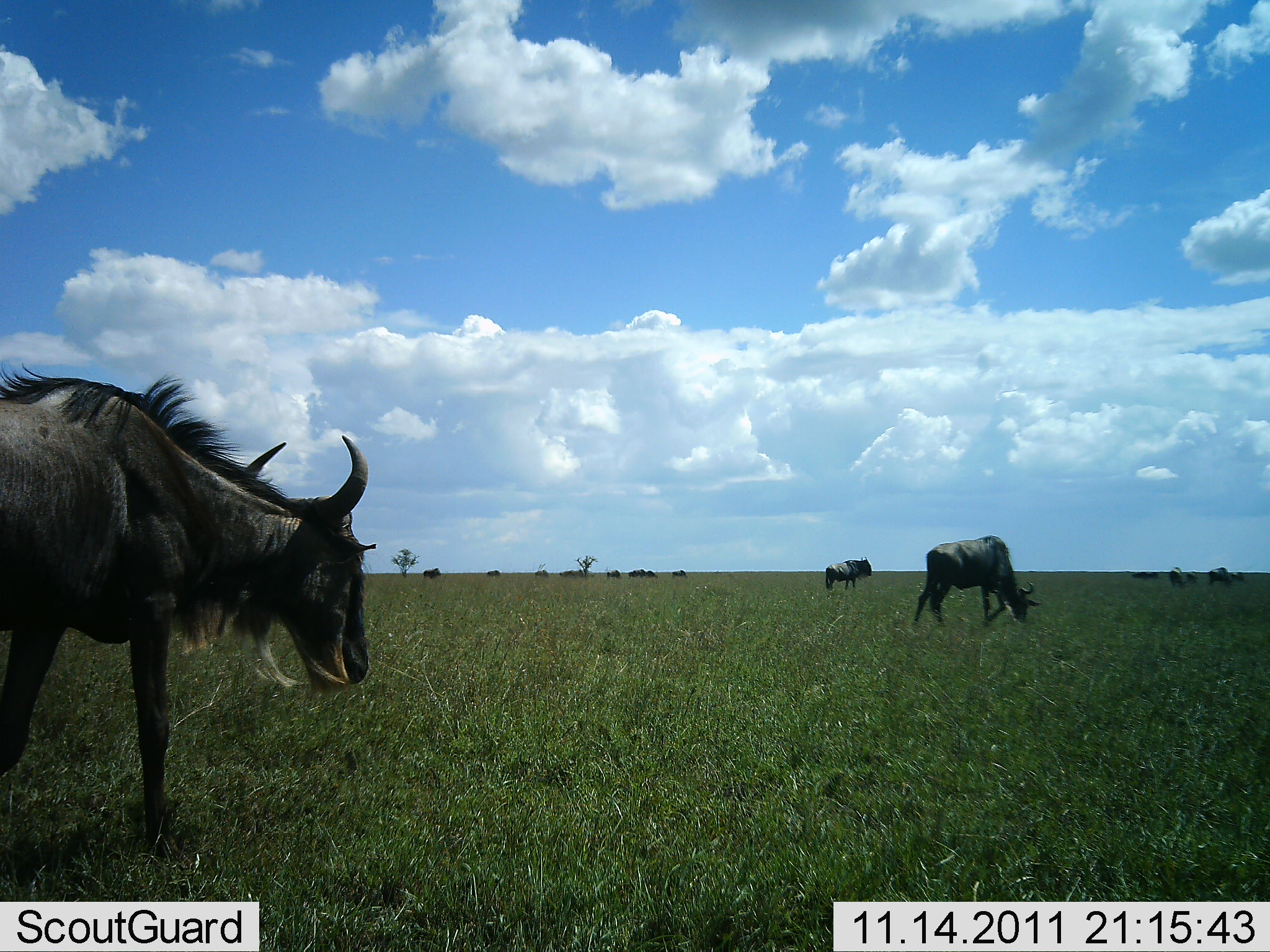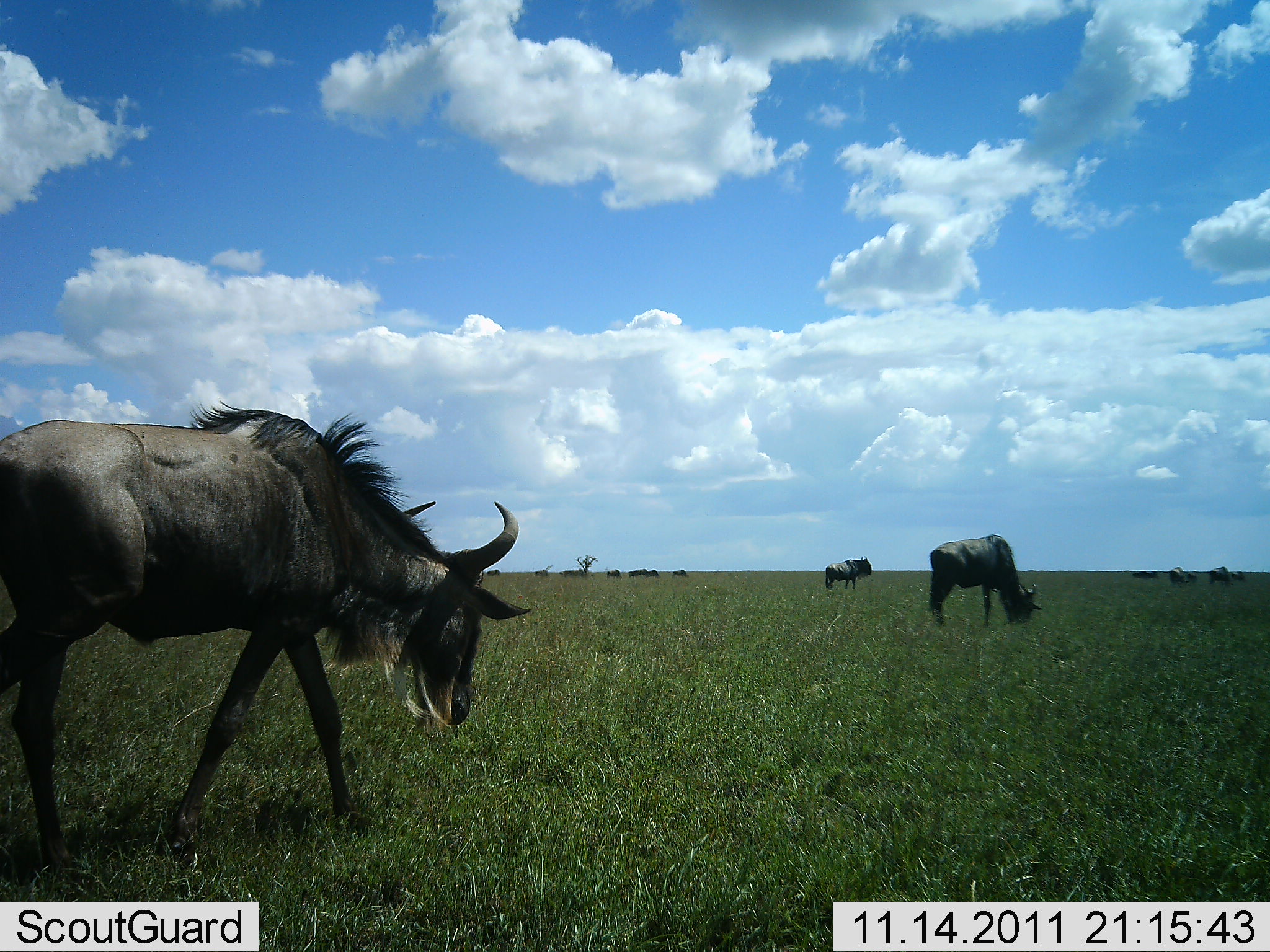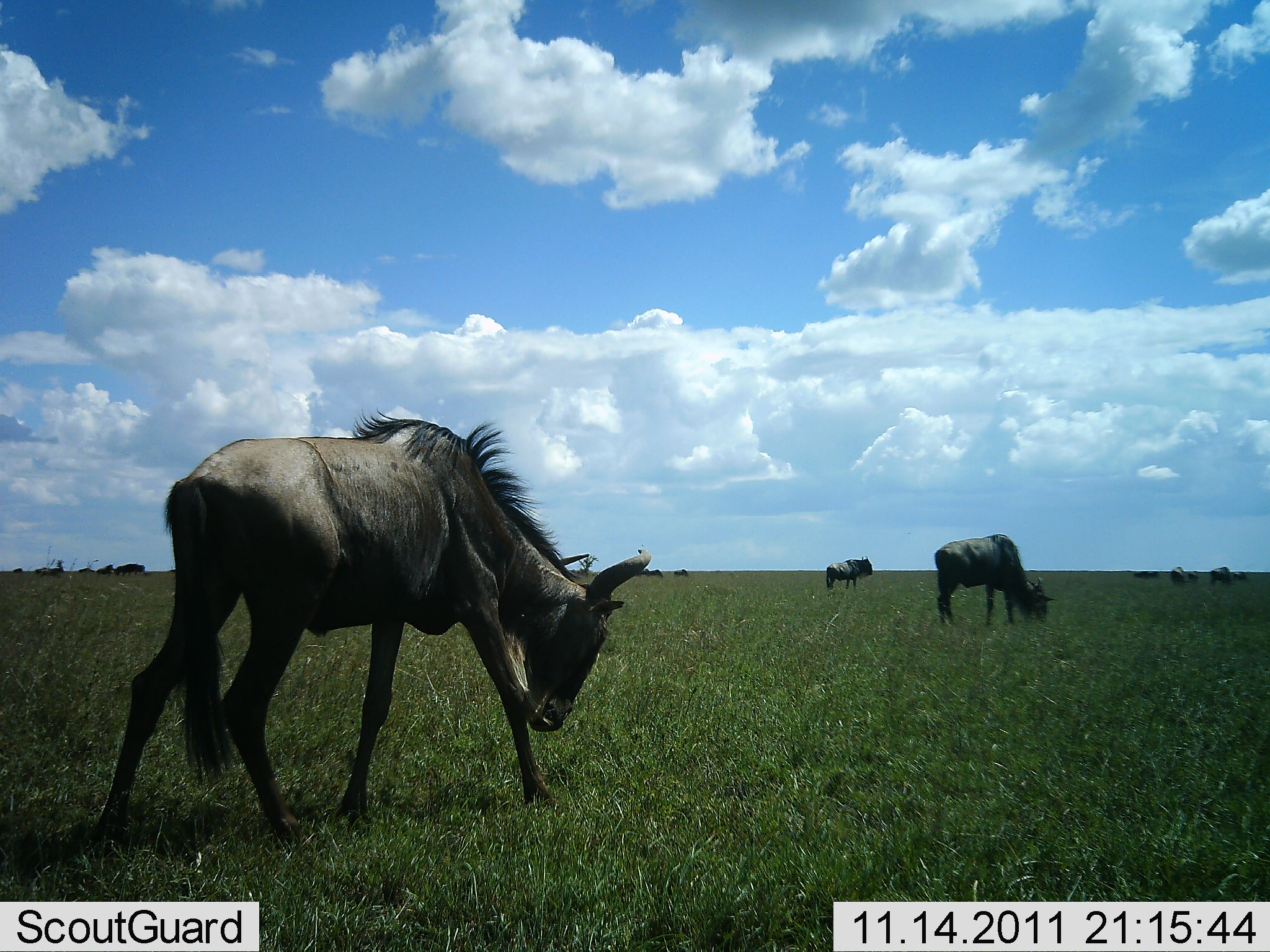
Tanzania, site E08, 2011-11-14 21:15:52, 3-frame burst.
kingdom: Animalia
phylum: Chordata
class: Mammalia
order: Artiodactyla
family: Bovidae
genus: Connochaetes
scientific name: Connochaetes taurinus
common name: blue wildebeest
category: wildebeest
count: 11-50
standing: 7%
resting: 0%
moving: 87%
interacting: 0%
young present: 7%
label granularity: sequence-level